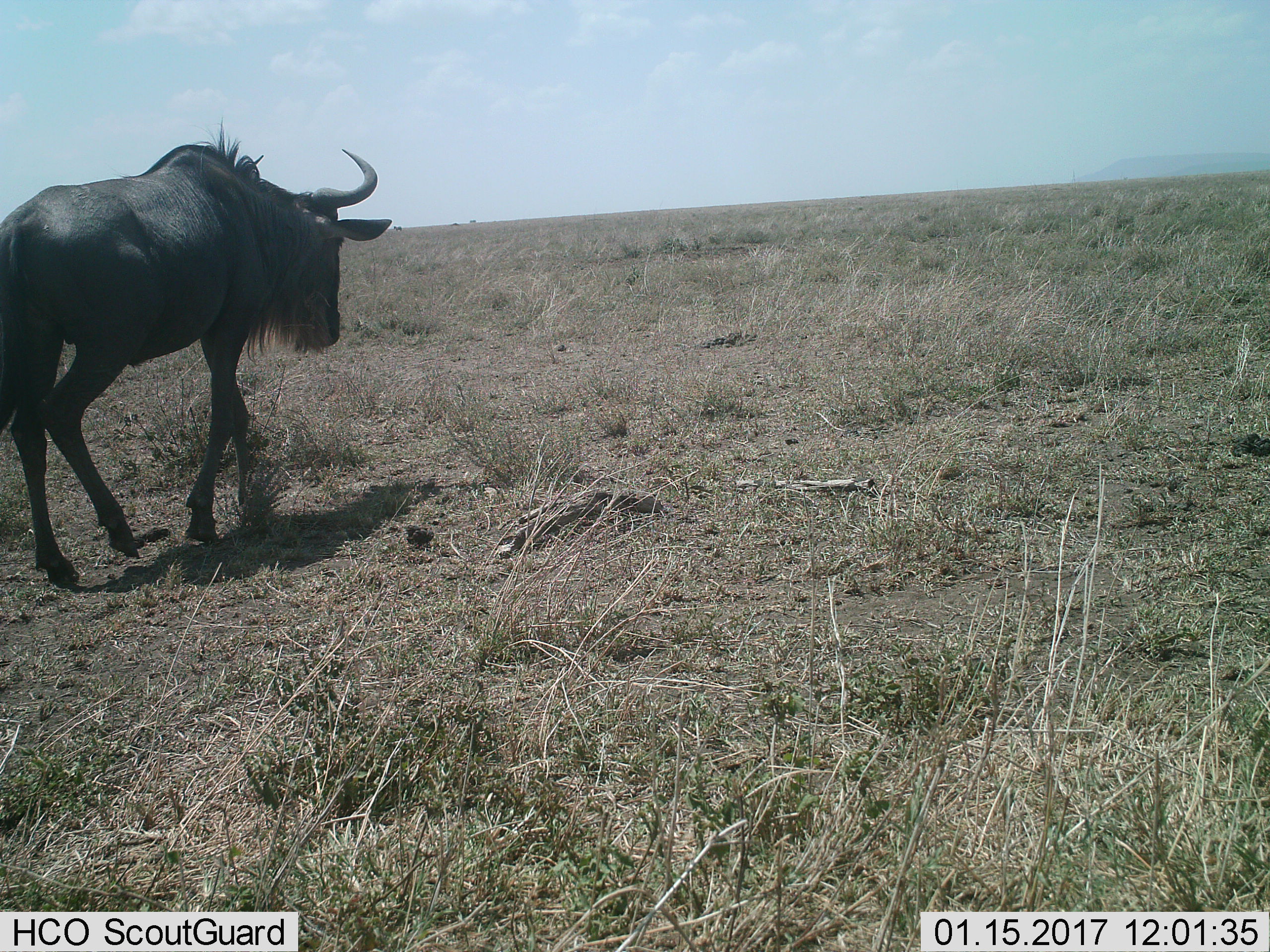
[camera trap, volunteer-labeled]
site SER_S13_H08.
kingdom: Animalia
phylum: Chordata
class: Mammalia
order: Artiodactyla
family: Bovidae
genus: Connochaetes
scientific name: Connochaetes taurinus taurinus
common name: blue wildebeest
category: wildebeestblue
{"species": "wildebeestblue (blue wildebeest) (Connochaetes taurinus taurinus)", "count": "1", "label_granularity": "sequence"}